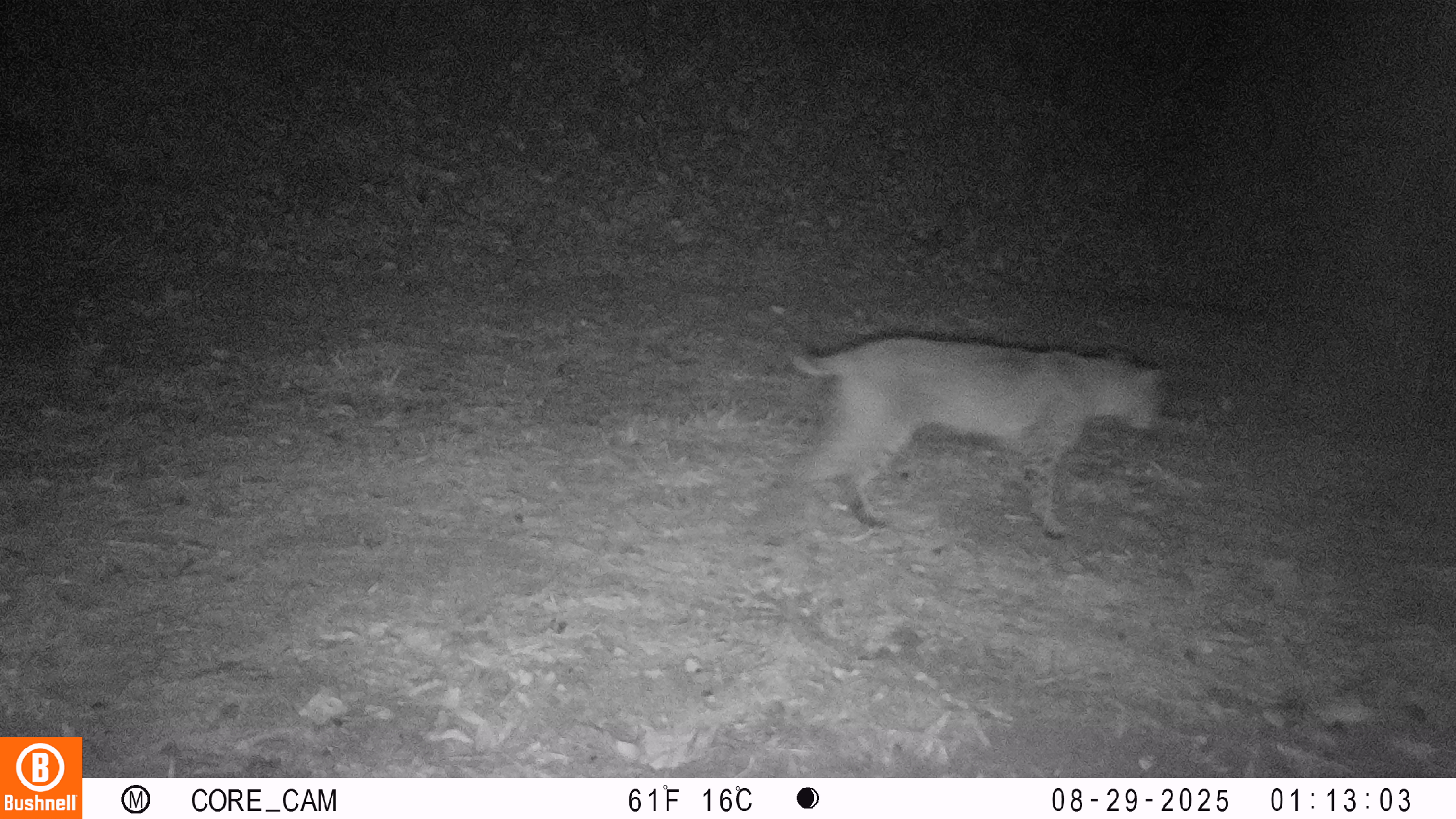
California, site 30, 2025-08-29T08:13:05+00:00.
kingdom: Animalia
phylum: Chordata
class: Mammalia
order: Carnivora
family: Felidae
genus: Lynx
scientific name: Lynx rufus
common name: bobcat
Bobcat (Lynx rufus).